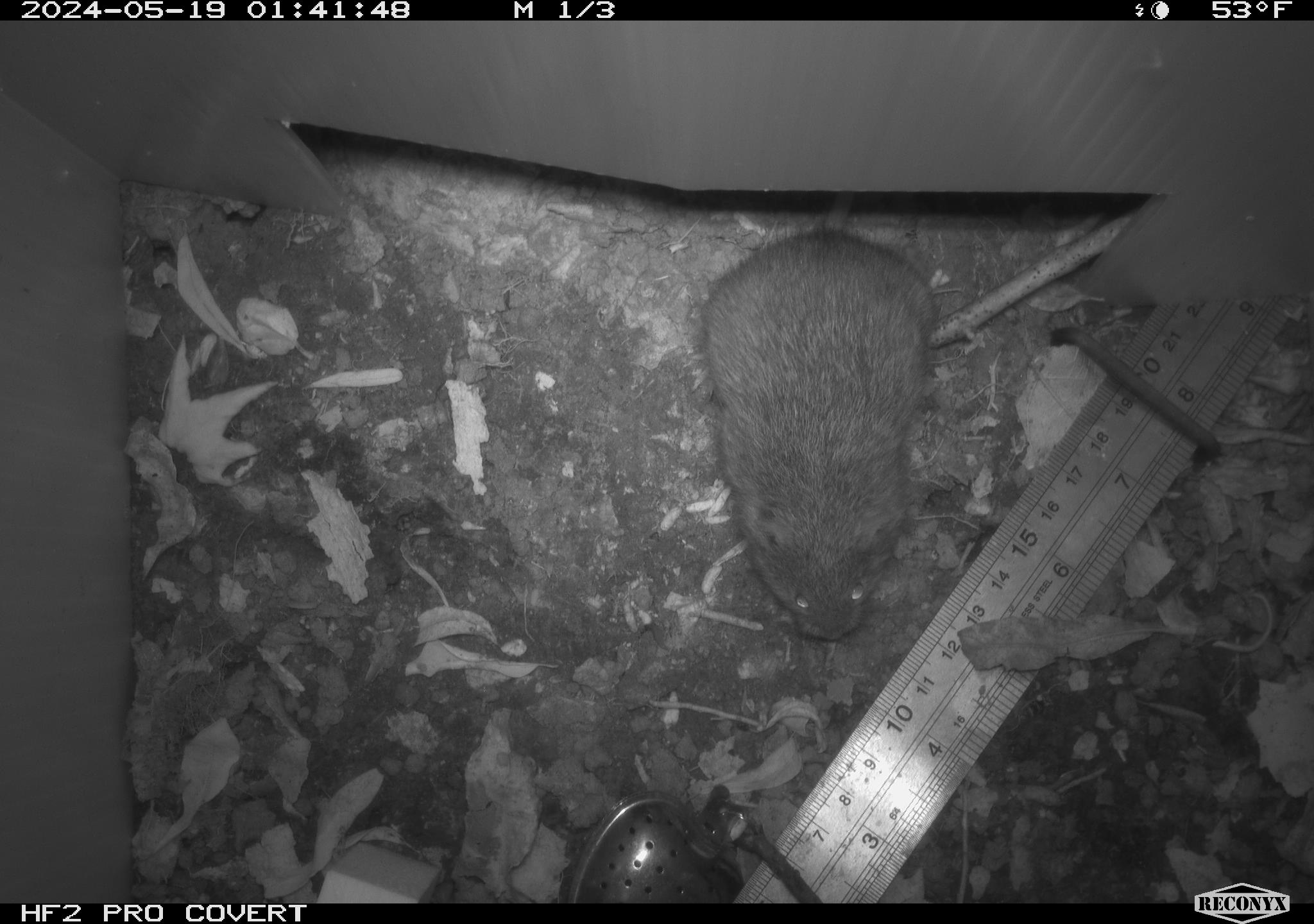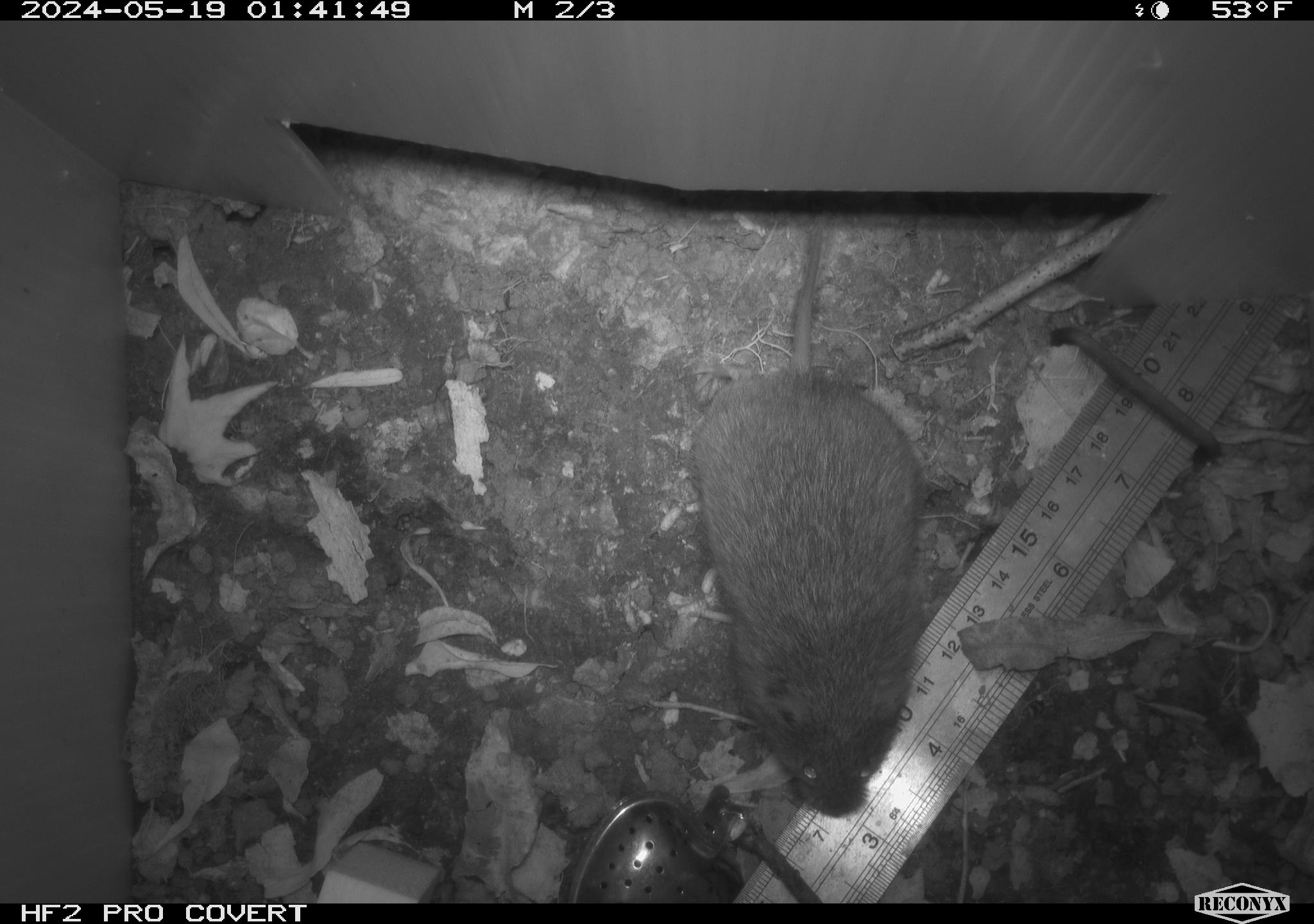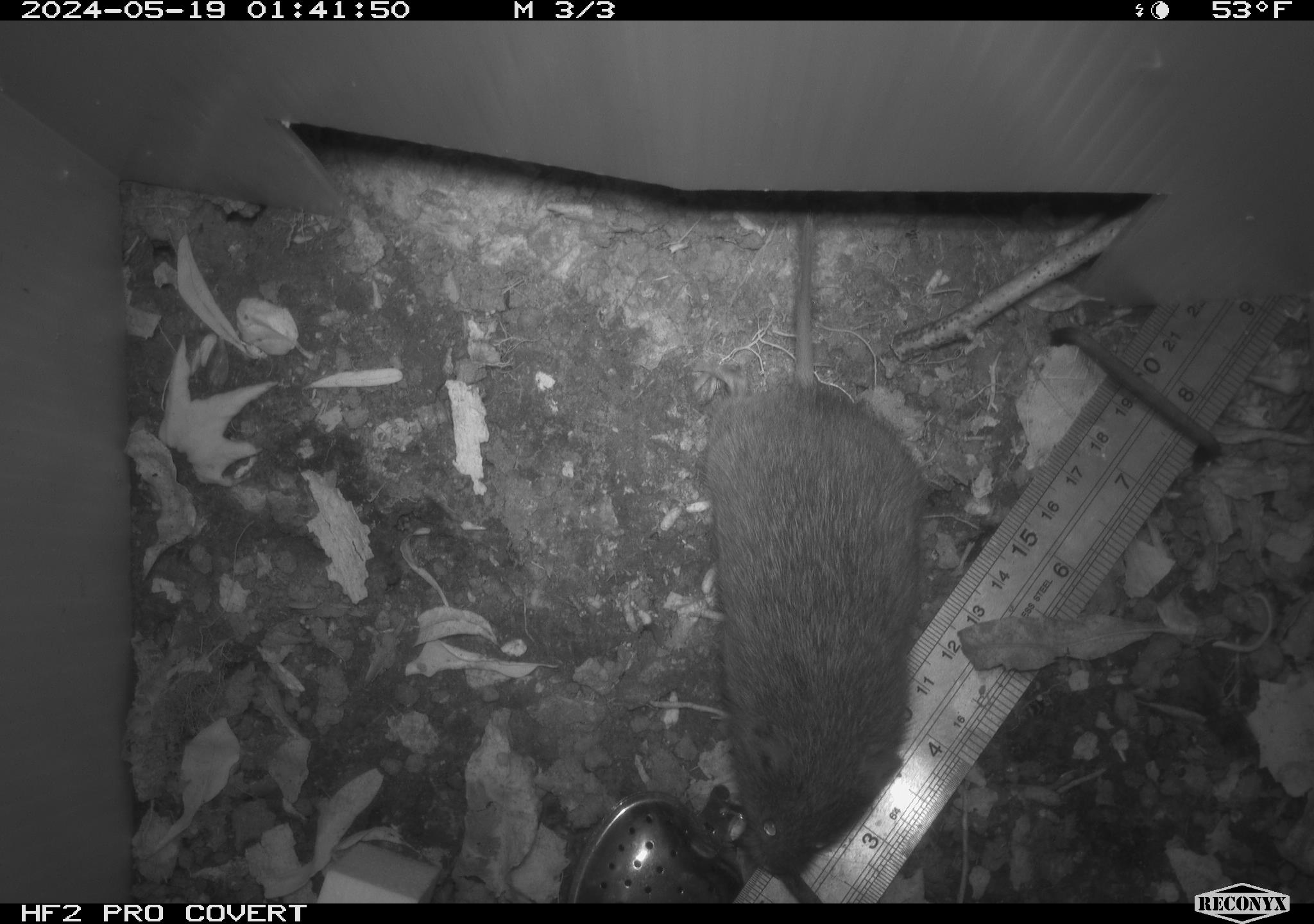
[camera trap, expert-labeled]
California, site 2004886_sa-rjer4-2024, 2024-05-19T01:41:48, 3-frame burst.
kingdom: Animalia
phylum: Chordata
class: Mammalia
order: Rodentia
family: Cricetidae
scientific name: Arvicolinae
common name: voles, lemmings, and muskrats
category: arvicolinae subfamily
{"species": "arvicolinae subfamily (voles, lemmings, and muskrats) (Arvicolinae)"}